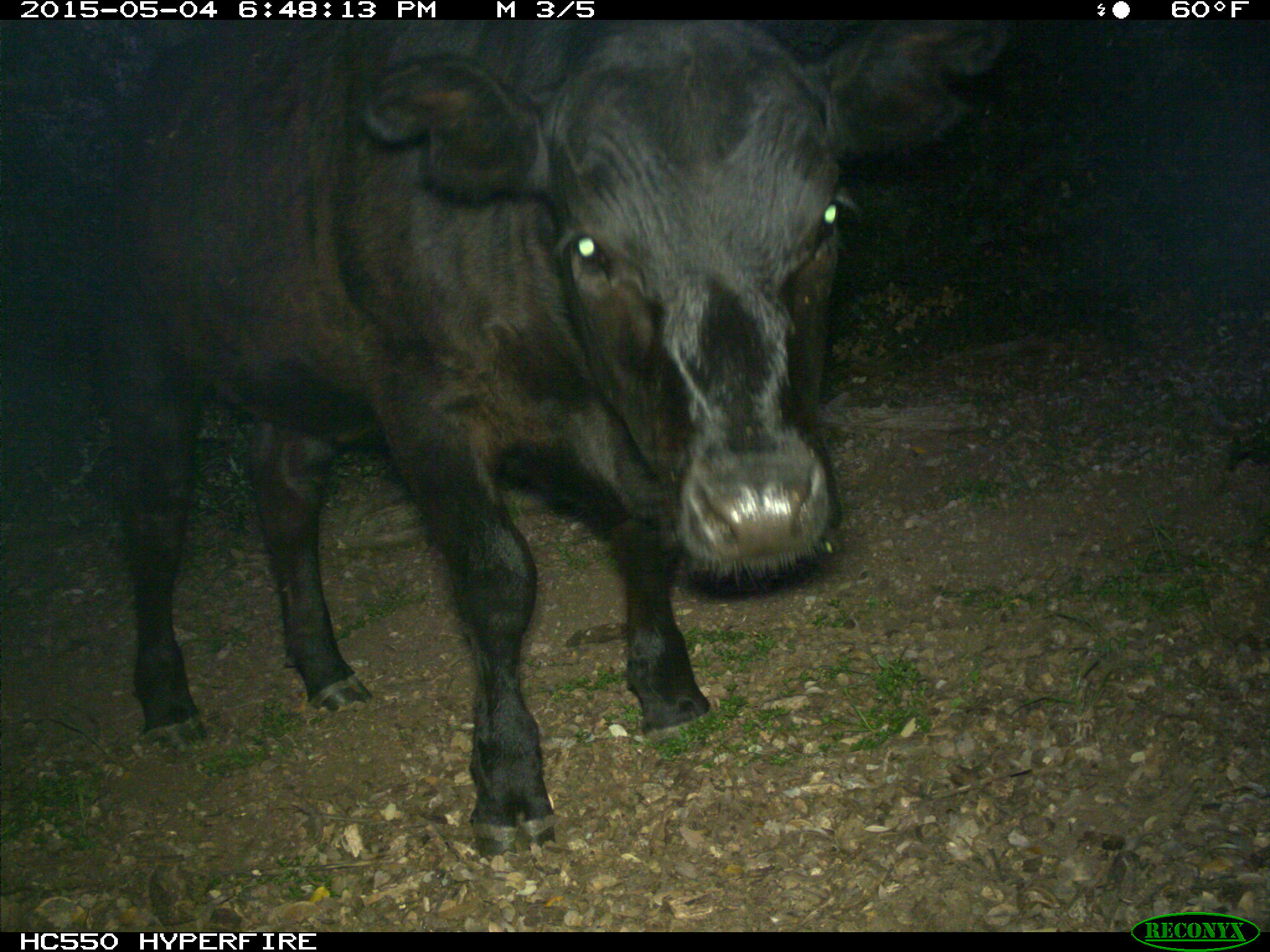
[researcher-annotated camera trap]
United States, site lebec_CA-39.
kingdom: Animalia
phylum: Chordata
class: Mammalia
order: Artiodactyla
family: Bovidae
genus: Bos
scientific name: Bos taurus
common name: domestic cow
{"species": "Bos taurus (domestic cow)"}